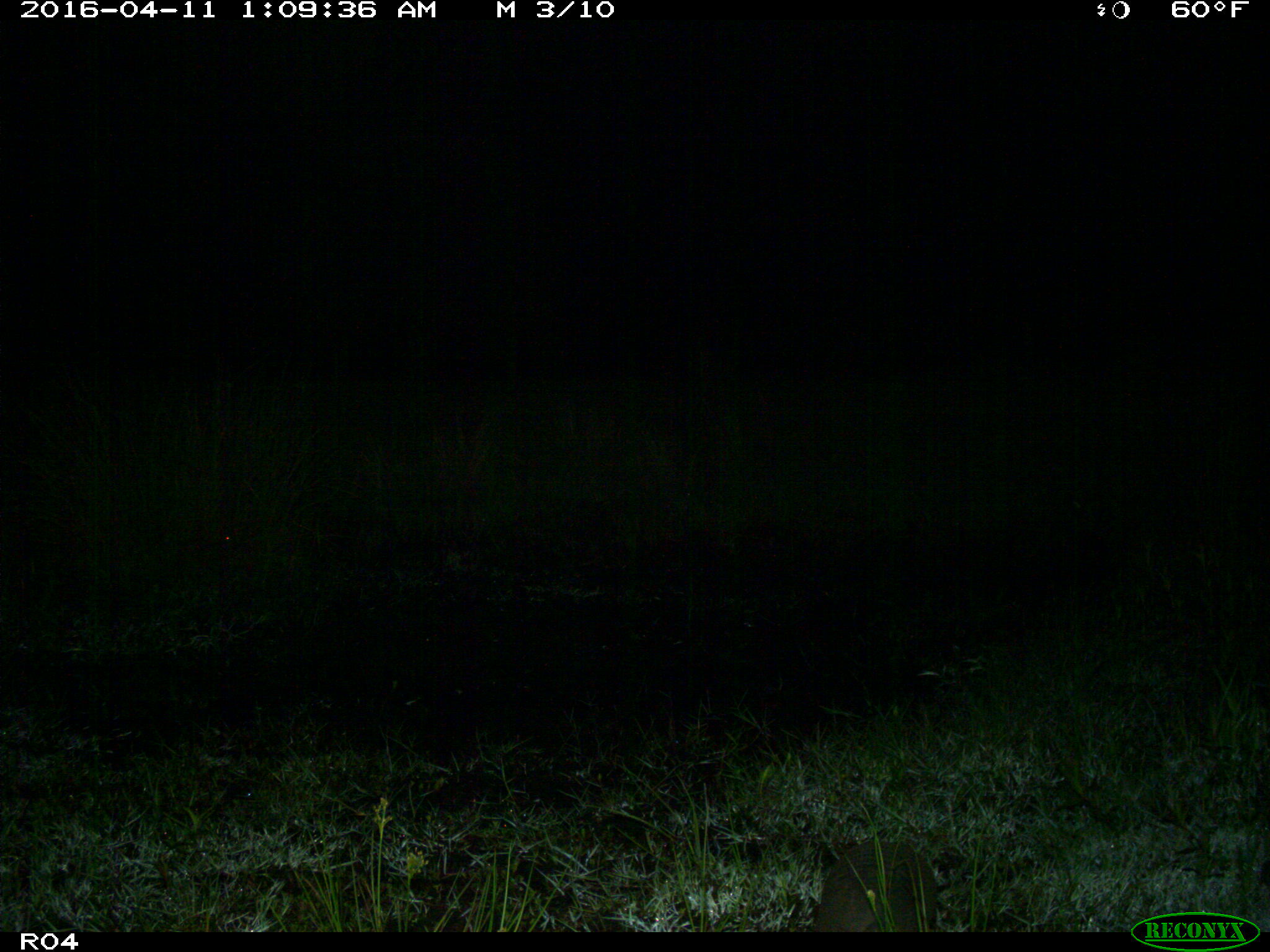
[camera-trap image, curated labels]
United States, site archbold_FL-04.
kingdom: Animalia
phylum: Chordata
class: Mammalia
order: Cingulata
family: Dasypodidae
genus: Dasypus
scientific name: Dasypus novemcinctus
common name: nine-banded armadillo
Dasypus novemcinctus (nine-banded armadillo).